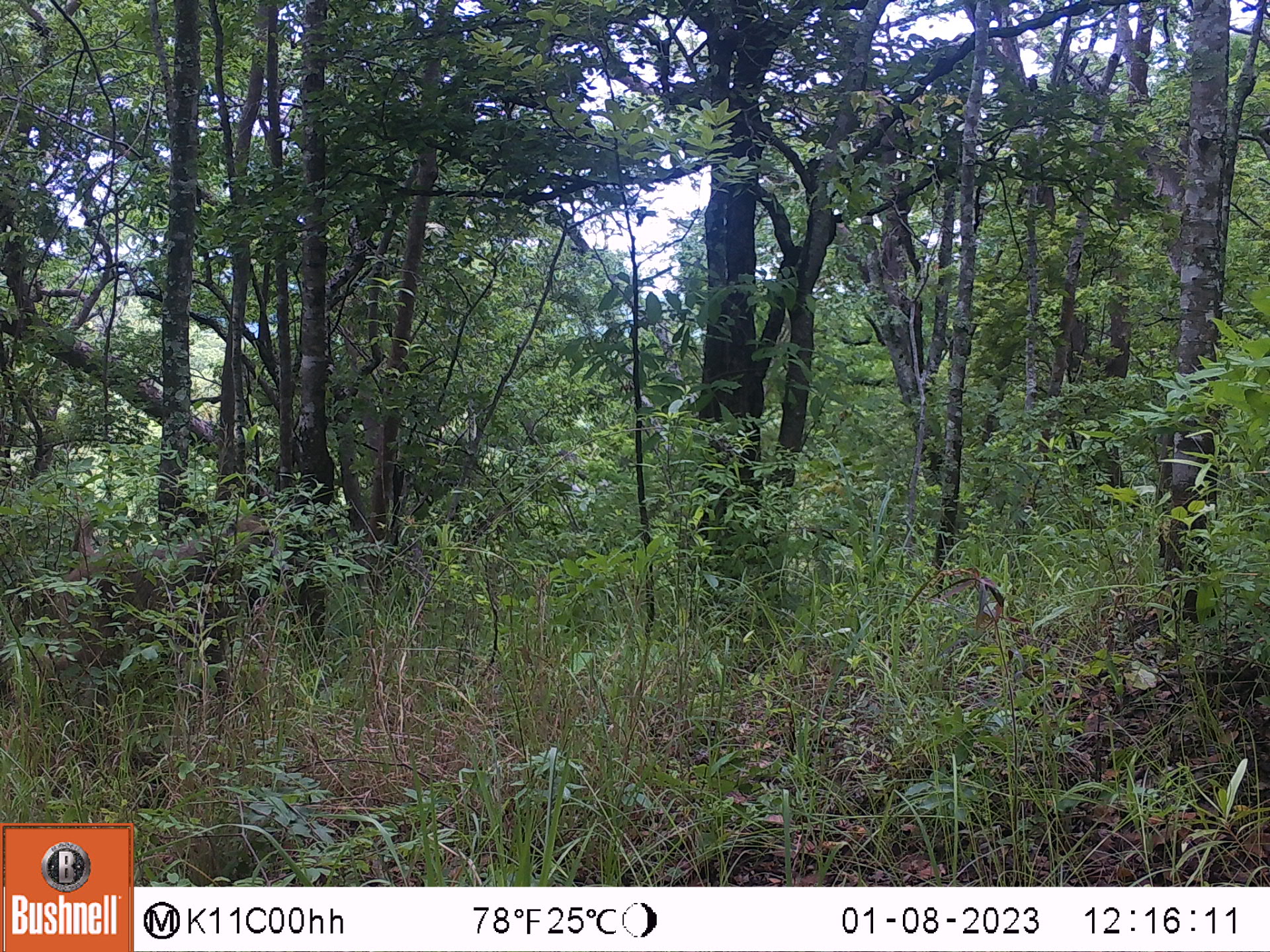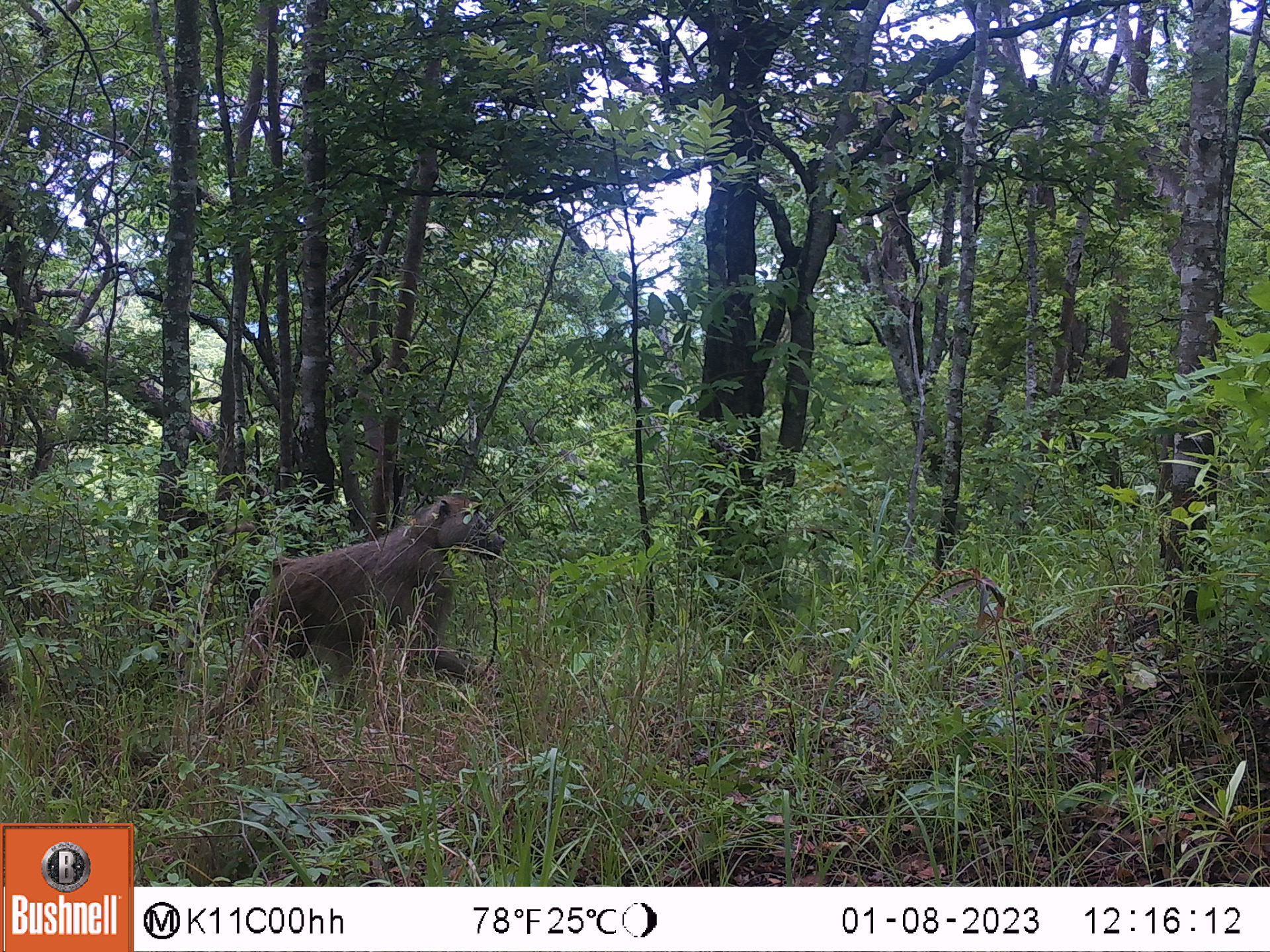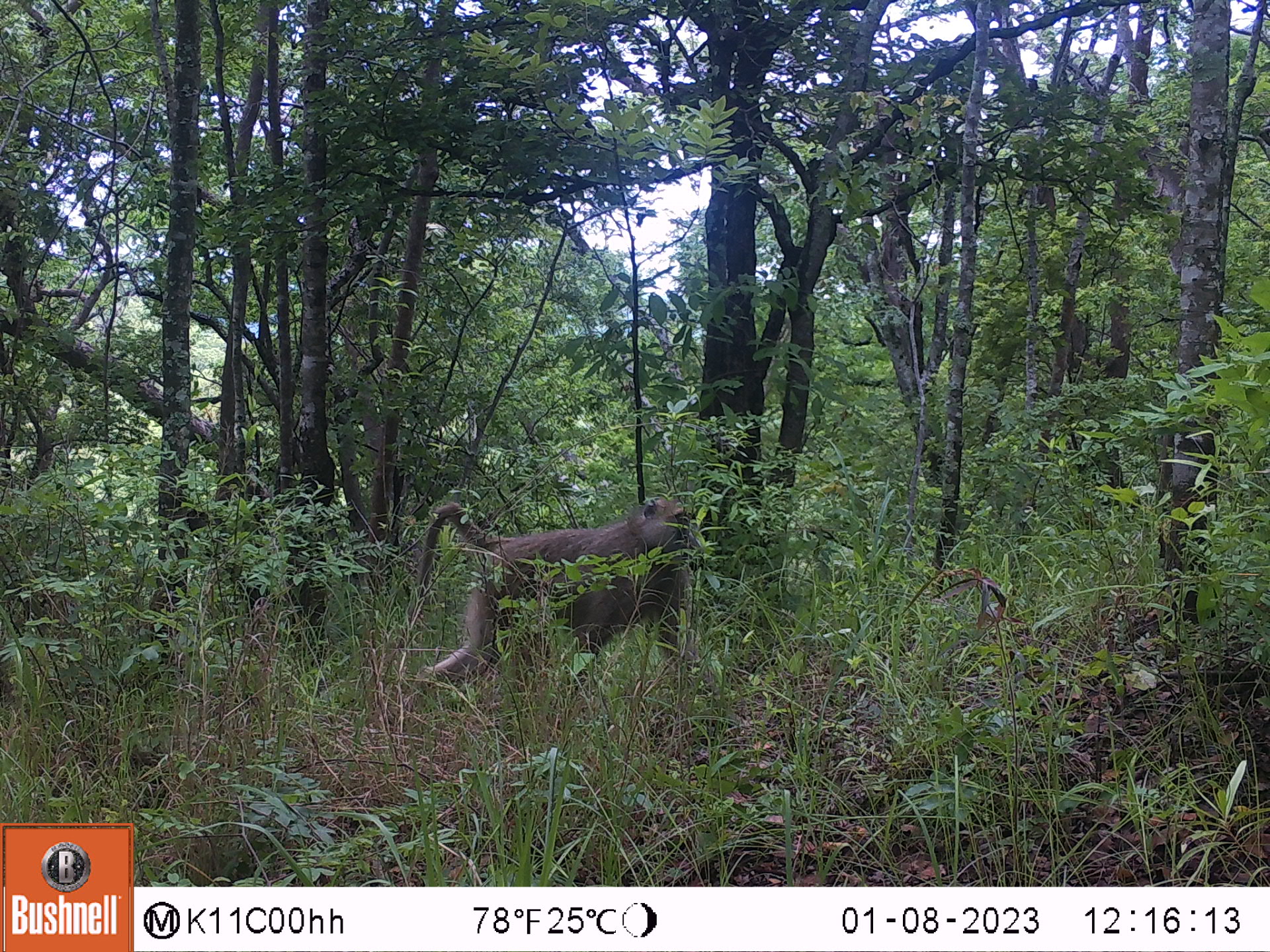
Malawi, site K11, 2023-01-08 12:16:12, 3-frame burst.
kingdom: Animalia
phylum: Chordata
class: Mammalia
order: Primates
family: Cercopithecidae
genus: Papio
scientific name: Papio cynocephalus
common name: yellow baboon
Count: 1.